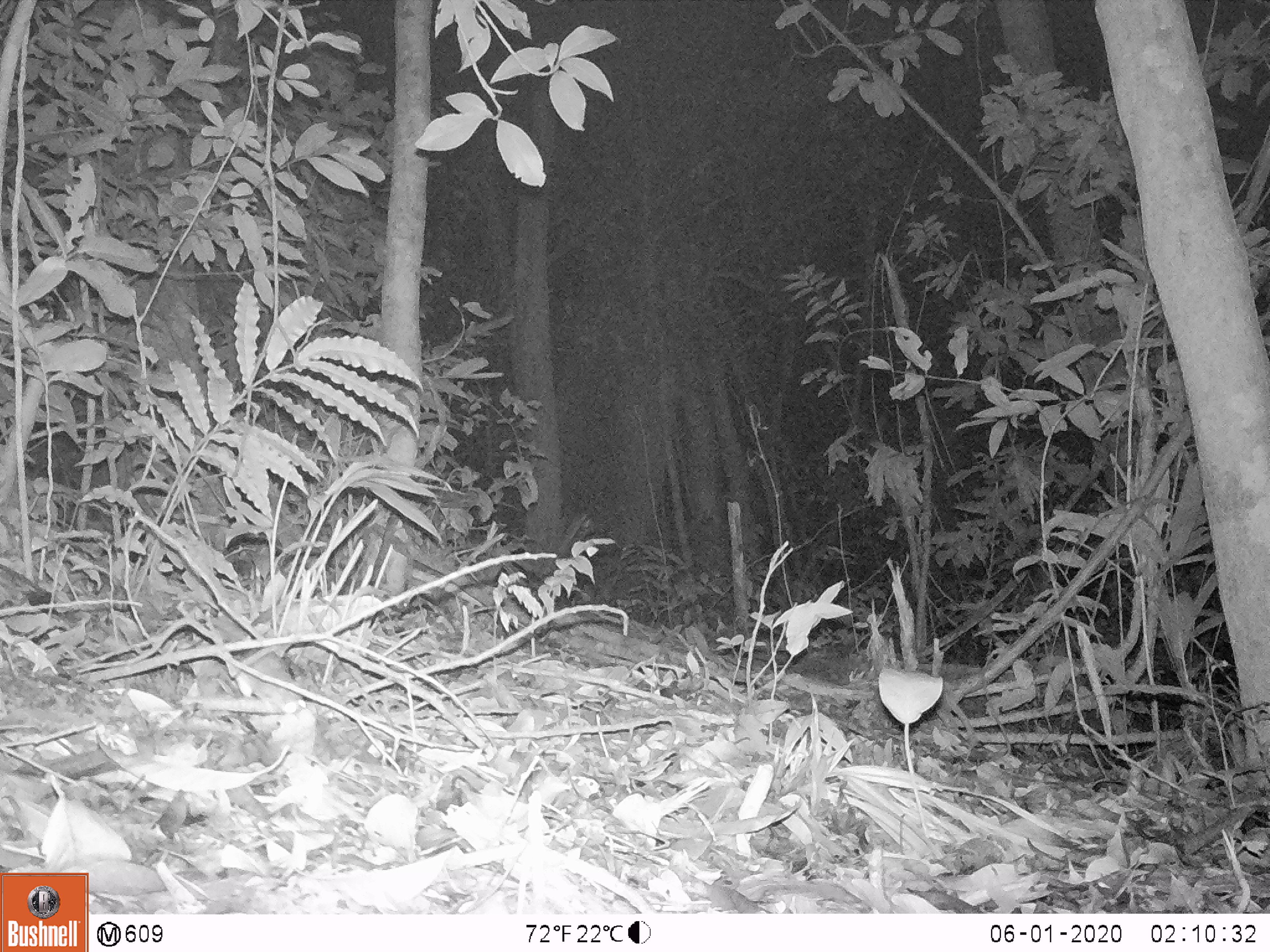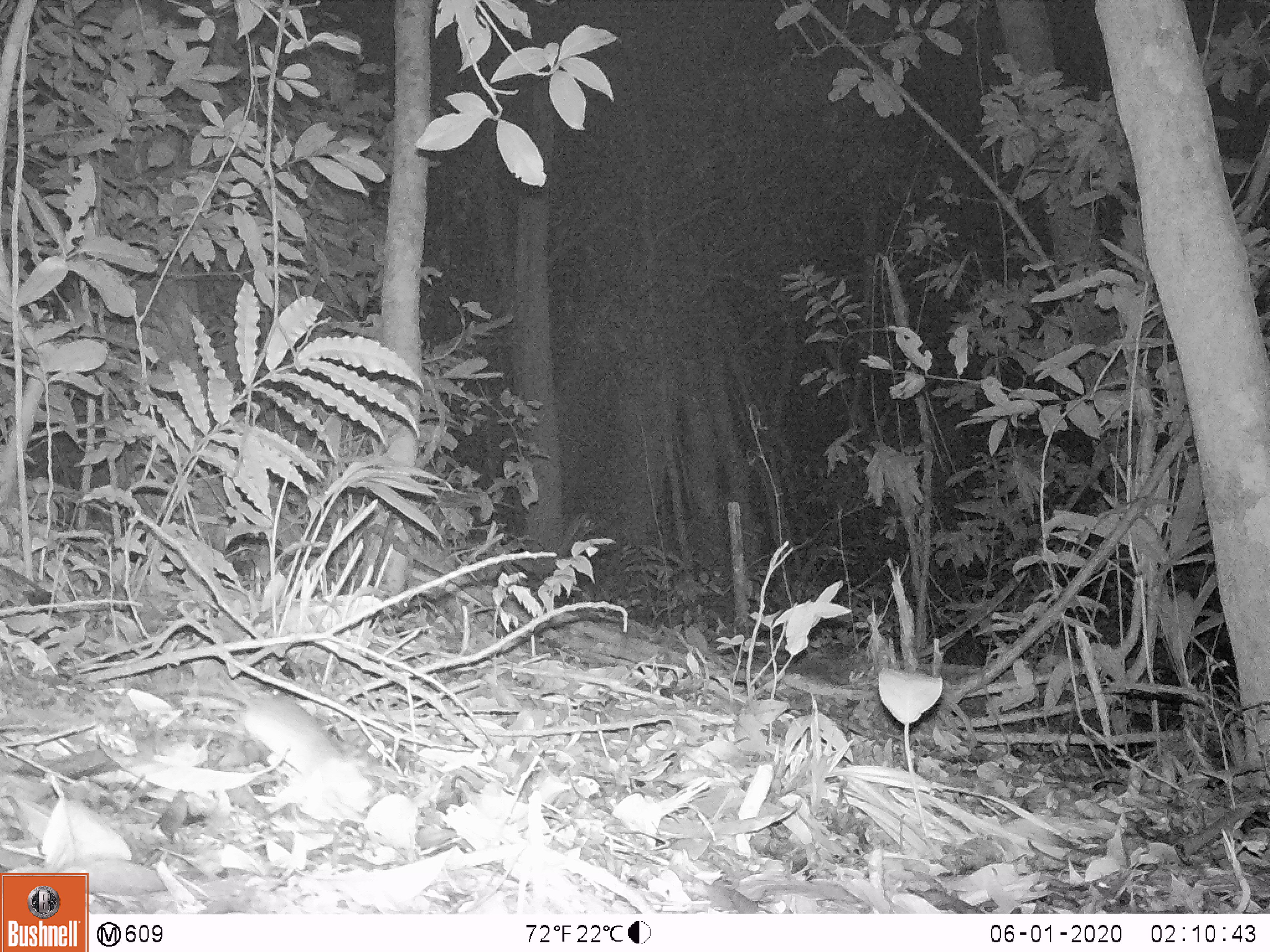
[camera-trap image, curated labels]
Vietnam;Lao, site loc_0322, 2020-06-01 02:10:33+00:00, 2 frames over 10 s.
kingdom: Animalia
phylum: Chordata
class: Mammalia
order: Rodentia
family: Muridae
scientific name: Muridae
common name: old-world mice and rats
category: unidentified murid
Unidentified murid (old-world mice and rats) (Muridae). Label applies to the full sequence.